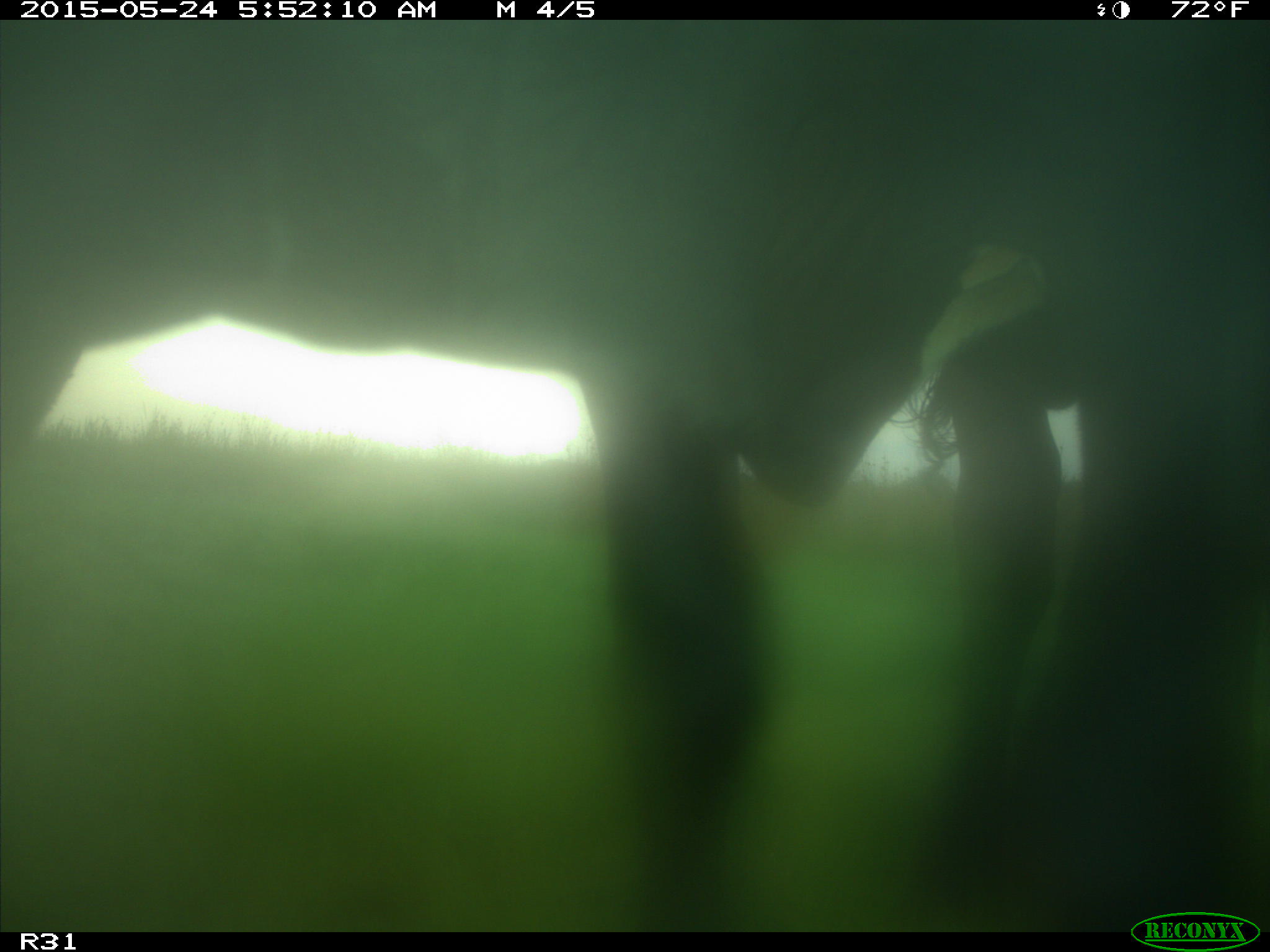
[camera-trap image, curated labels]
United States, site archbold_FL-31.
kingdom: Animalia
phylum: Chordata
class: Mammalia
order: Artiodactyla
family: Bovidae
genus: Bos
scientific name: Bos taurus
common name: domestic cow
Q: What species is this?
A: Bos taurus (domestic cow).